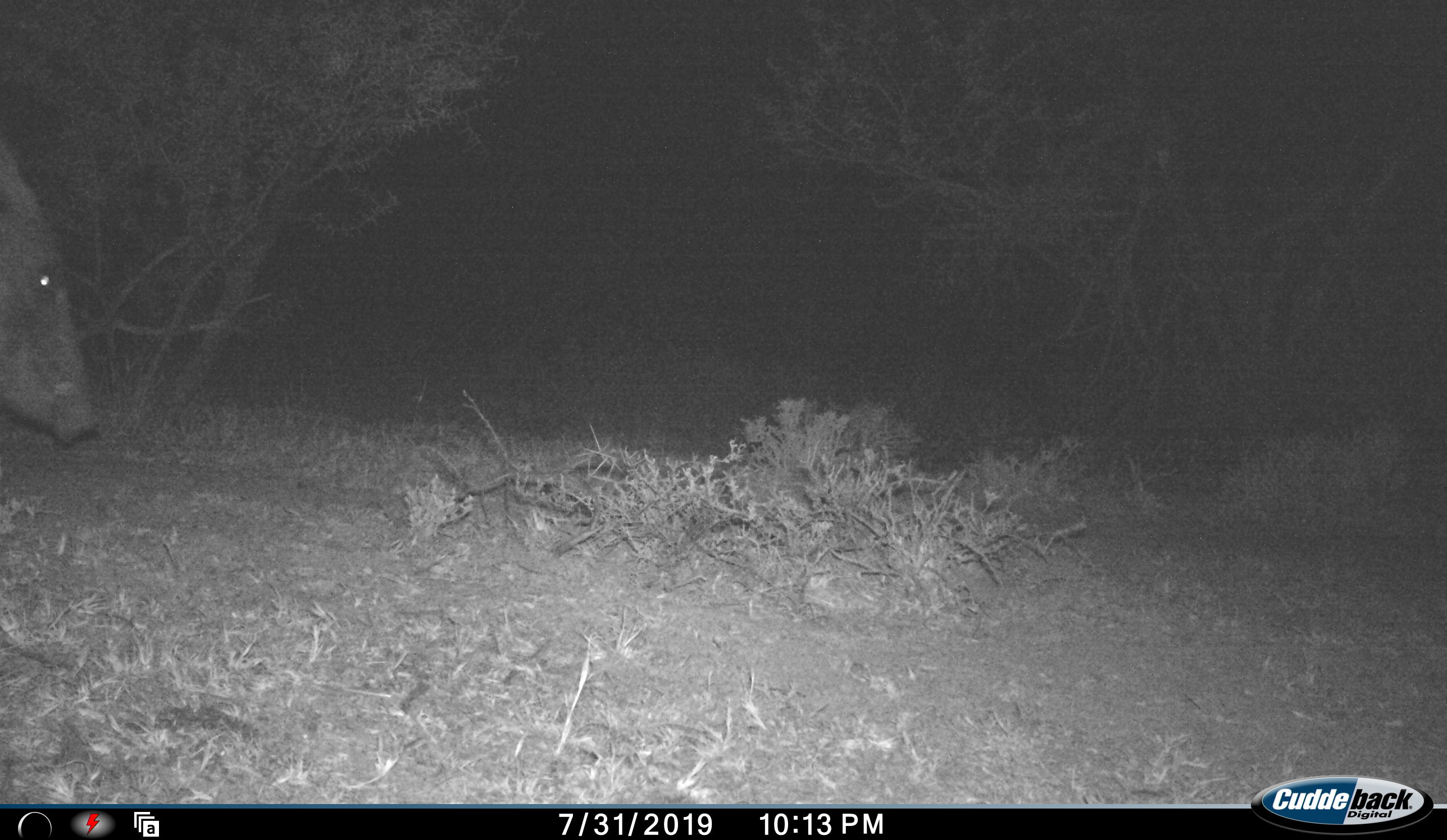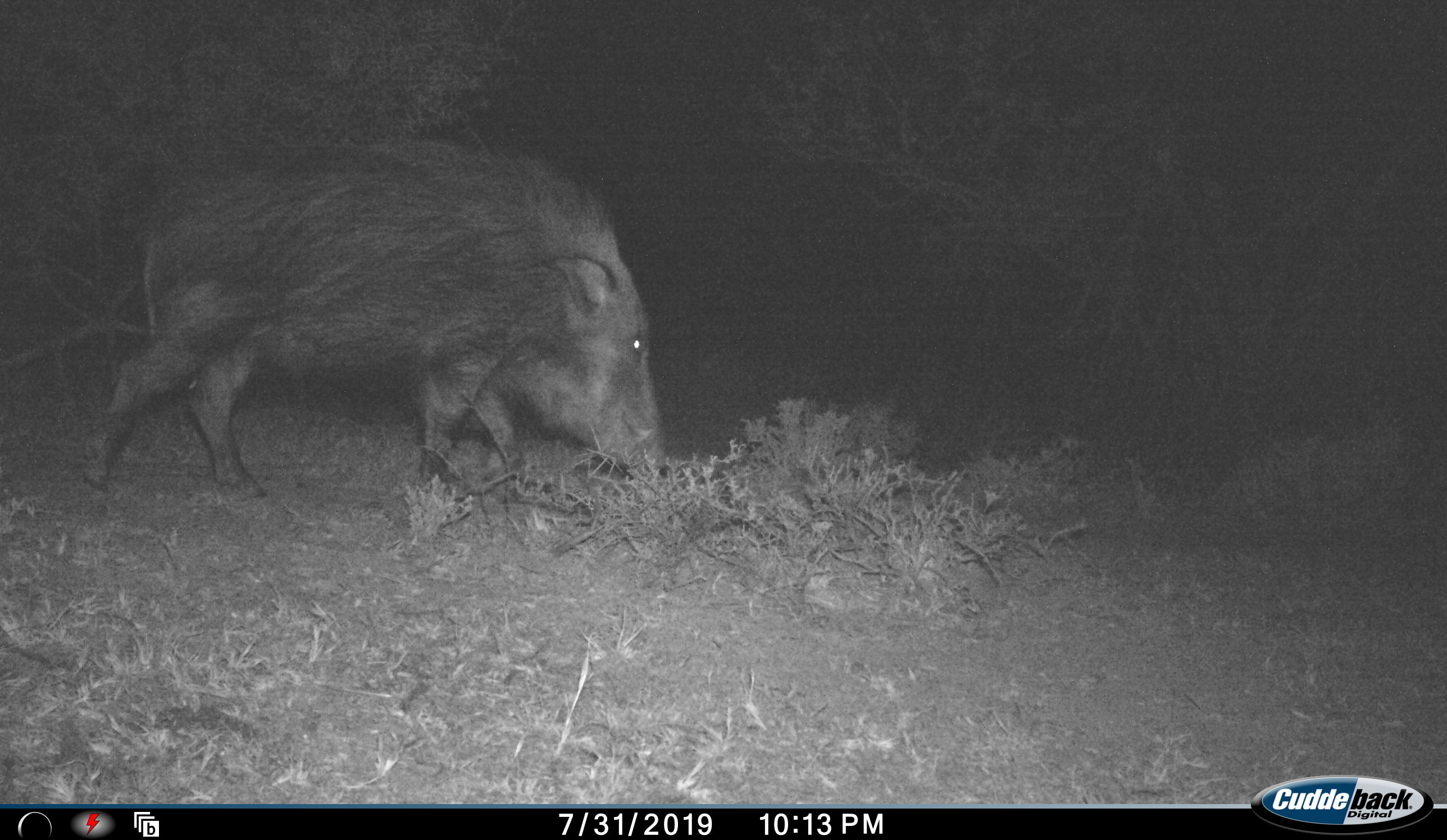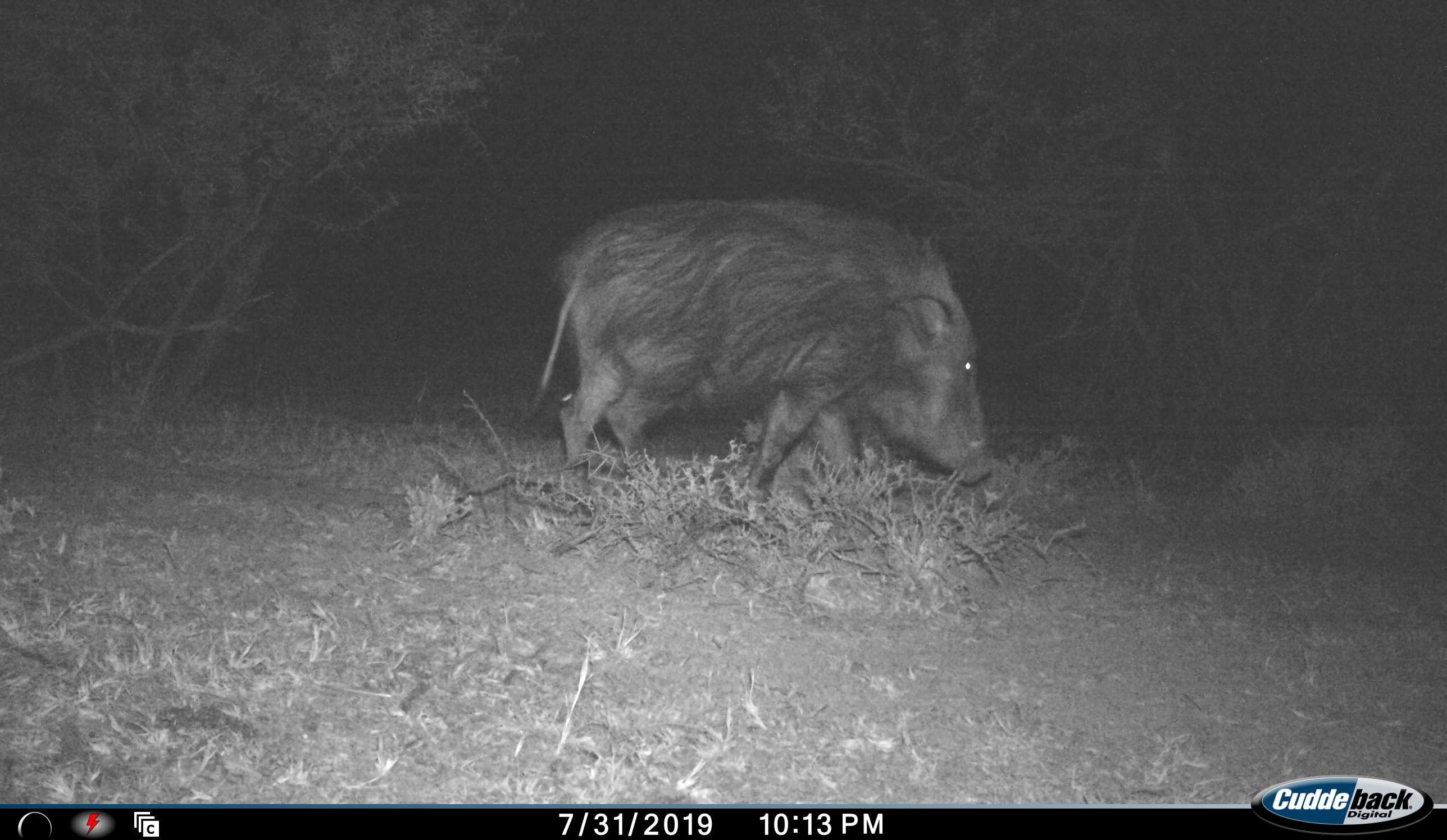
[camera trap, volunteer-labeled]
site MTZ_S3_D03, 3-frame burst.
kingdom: Animalia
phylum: Chordata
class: Mammalia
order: Artiodactyla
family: Suidae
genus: Potamochoerus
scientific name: Potamochoerus larvatus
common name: bushpig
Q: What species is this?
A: Bushpig (Potamochoerus larvatus).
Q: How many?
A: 1.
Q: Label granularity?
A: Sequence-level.